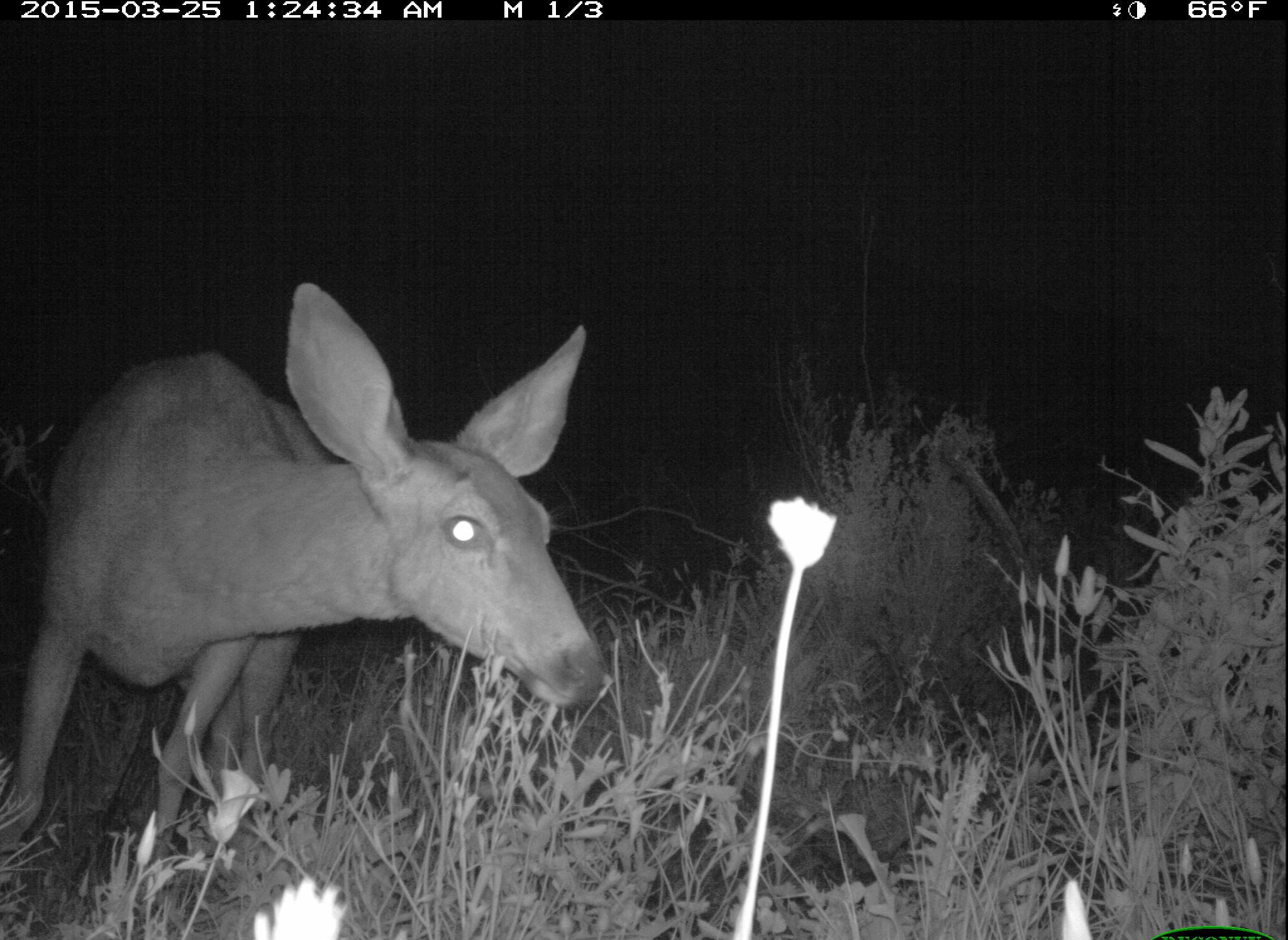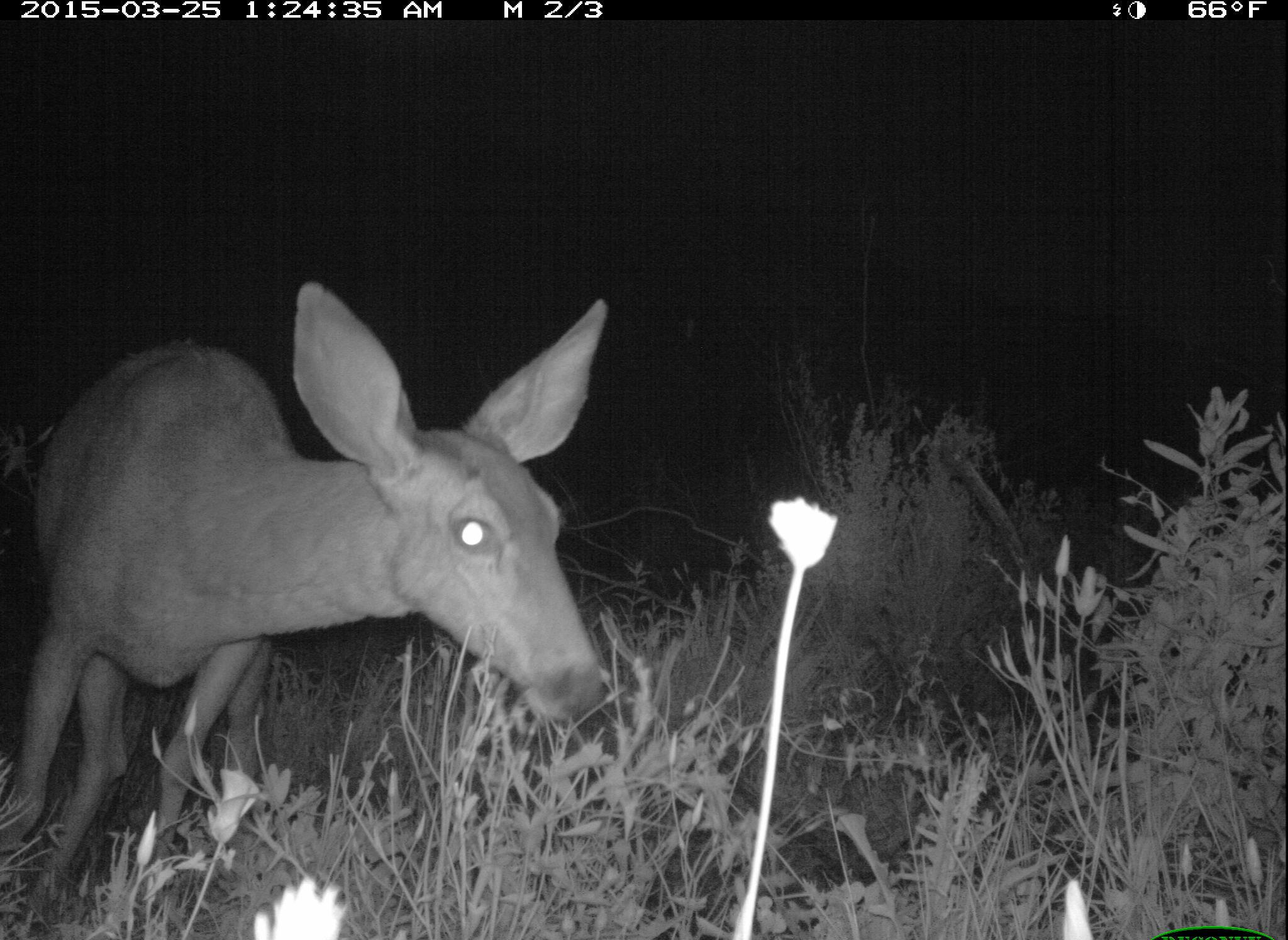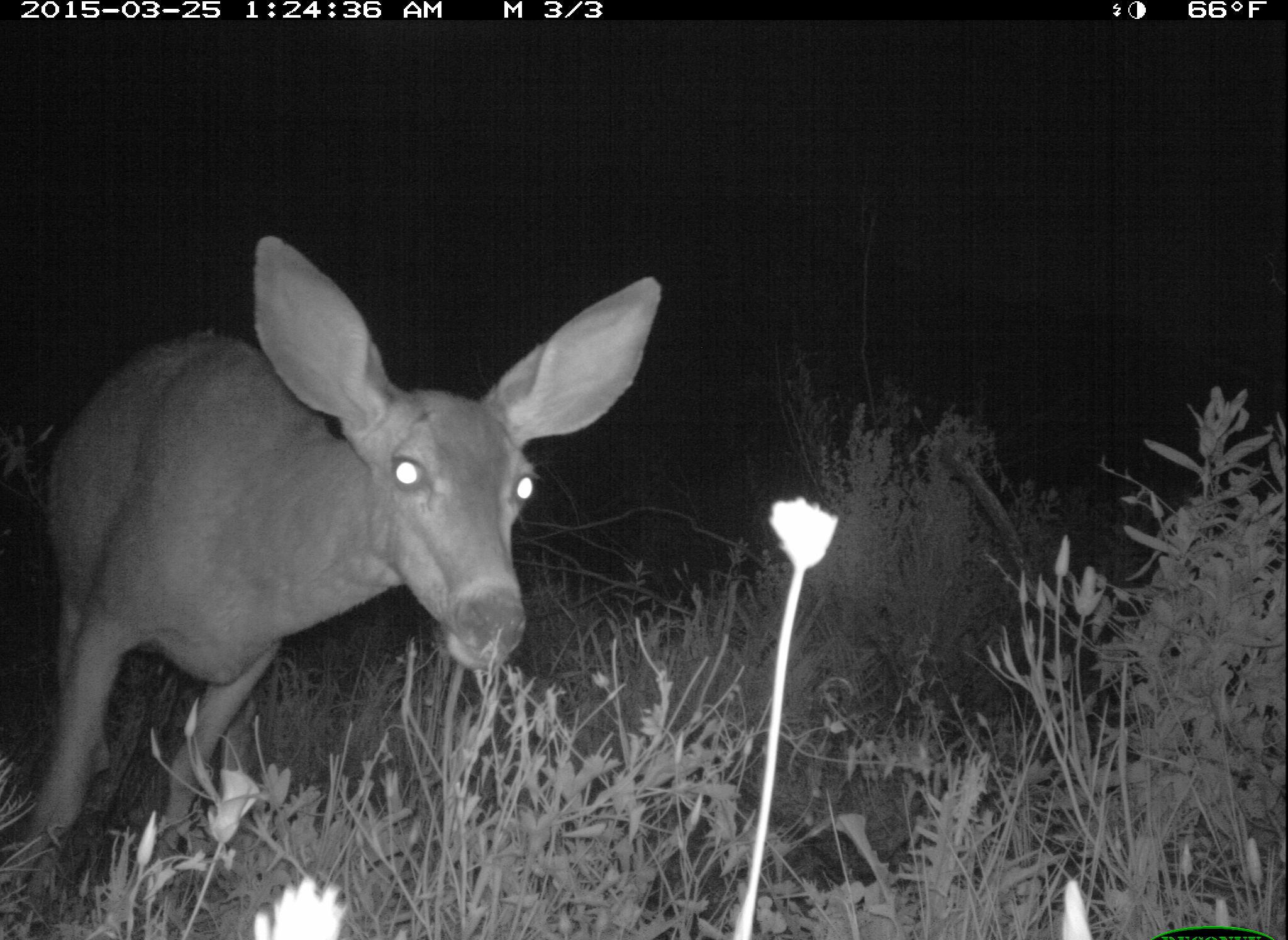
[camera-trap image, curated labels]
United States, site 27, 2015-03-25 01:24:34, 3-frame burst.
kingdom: Animalia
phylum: Chordata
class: Mammalia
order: Artiodactyla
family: Cervidae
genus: Odocoileus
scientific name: Odocoileus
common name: deer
Deer (Odocoileus).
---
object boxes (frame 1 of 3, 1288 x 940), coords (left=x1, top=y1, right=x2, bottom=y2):
deer: (left=0, top=277, right=609, bottom=889)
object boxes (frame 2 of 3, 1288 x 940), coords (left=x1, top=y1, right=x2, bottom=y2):
deer: (left=4, top=280, right=616, bottom=940)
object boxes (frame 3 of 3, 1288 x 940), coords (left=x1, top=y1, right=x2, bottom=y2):
deer: (left=9, top=235, right=659, bottom=908)